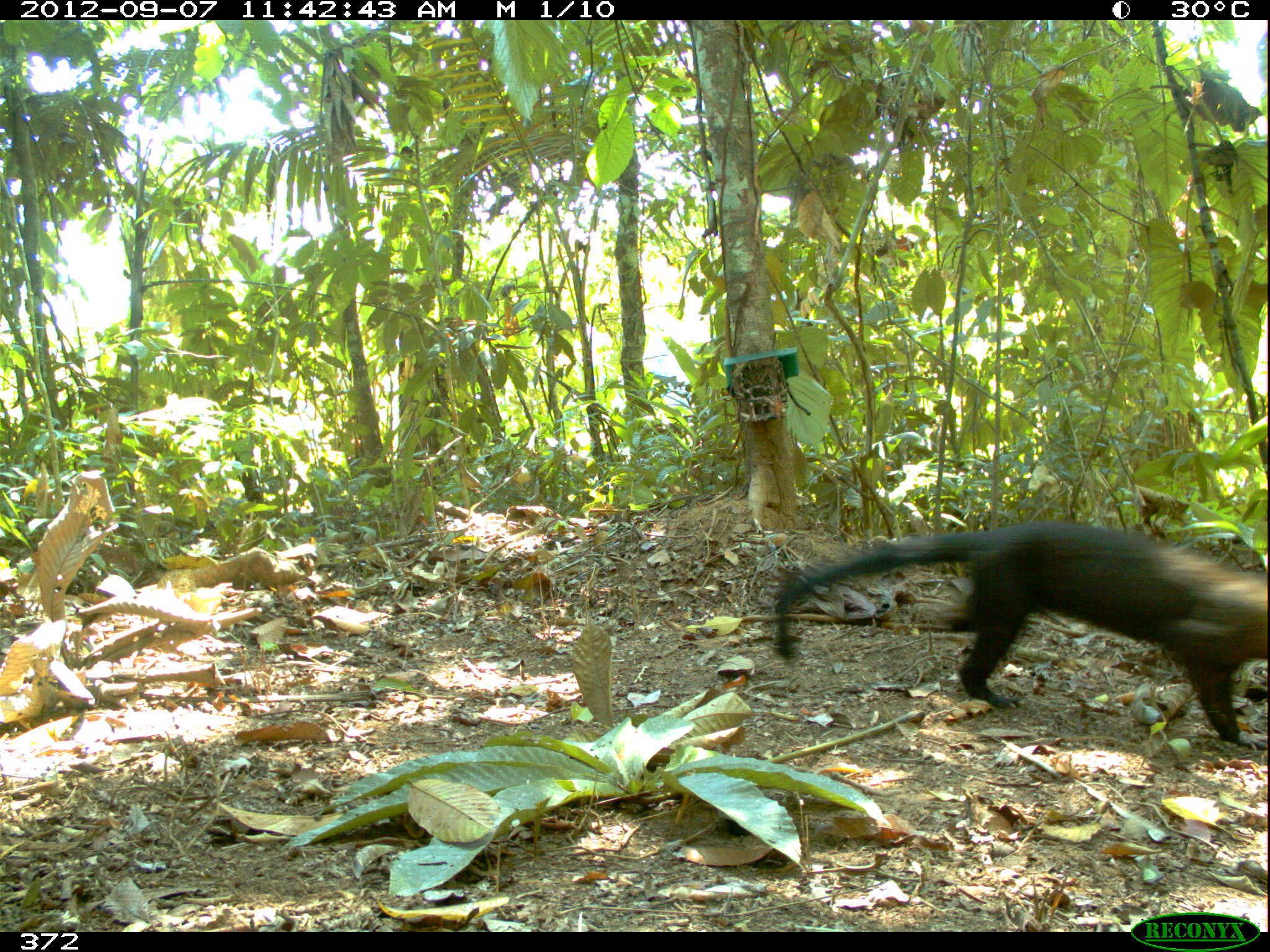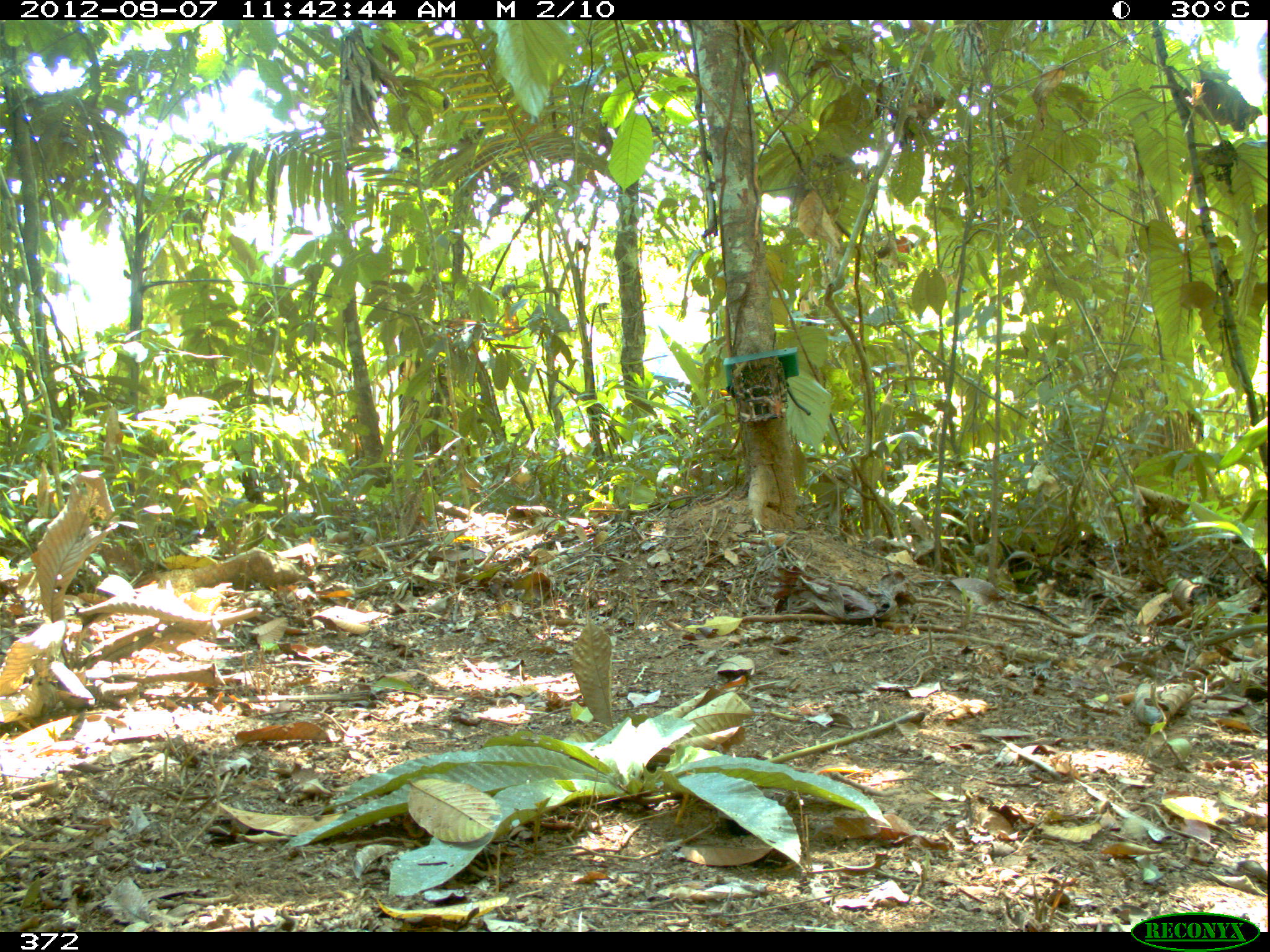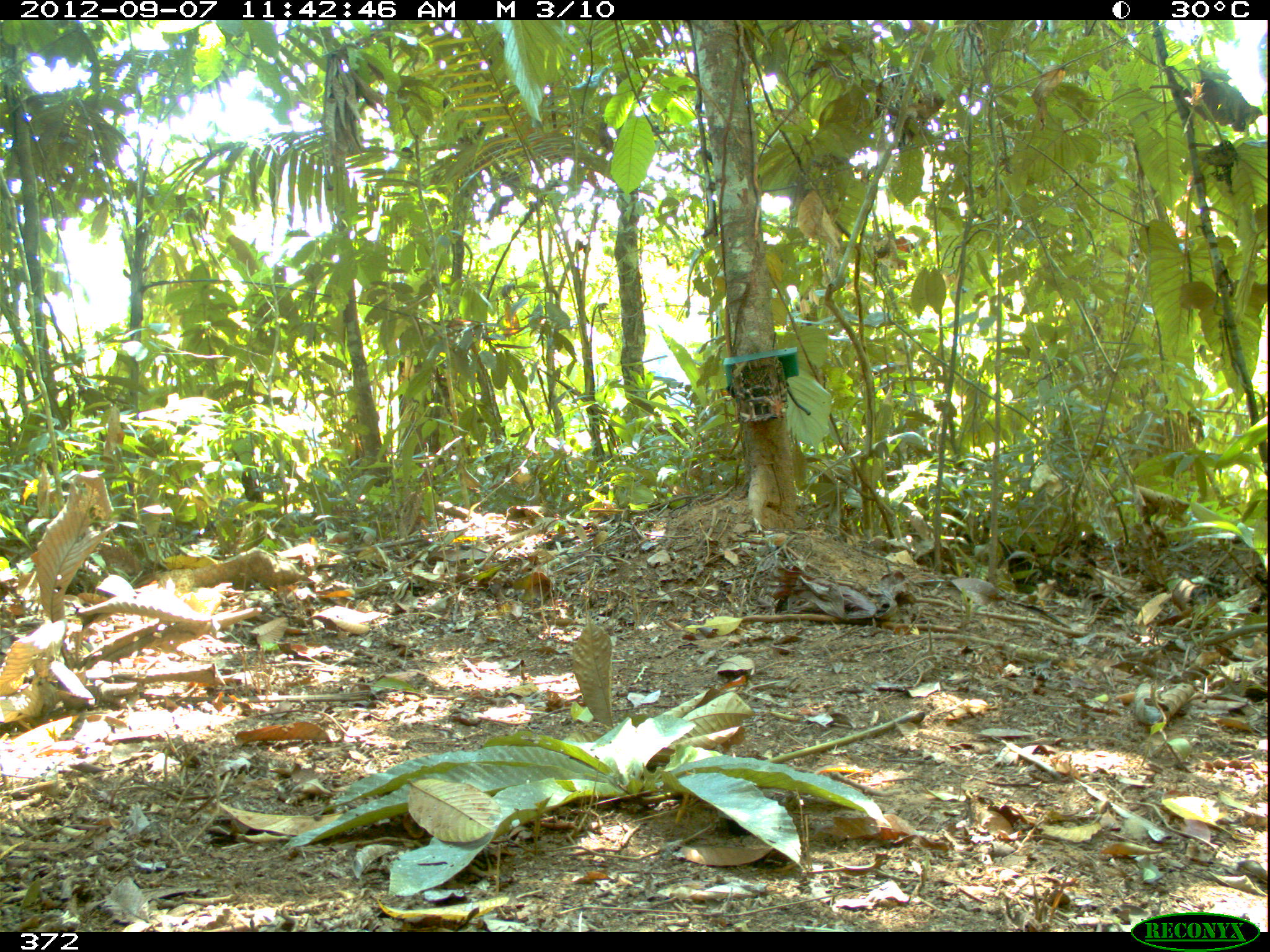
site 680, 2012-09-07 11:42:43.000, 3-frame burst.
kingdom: Animalia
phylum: Chordata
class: Mammalia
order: Carnivora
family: Mustelidae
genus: Eira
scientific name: Eira barbara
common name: tayra